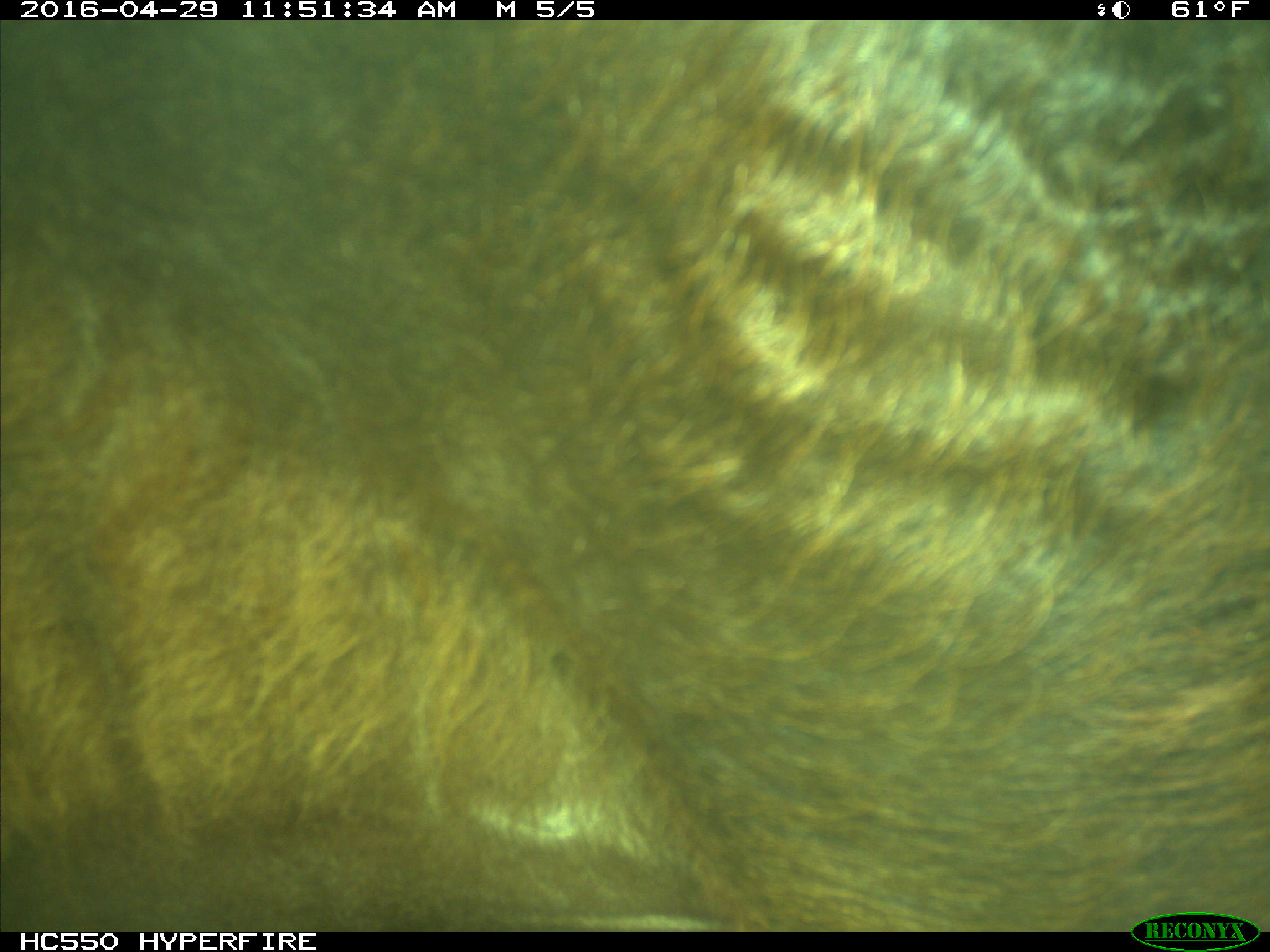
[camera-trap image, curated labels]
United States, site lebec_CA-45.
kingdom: Animalia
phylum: Chordata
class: Mammalia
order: Artiodactyla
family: Bovidae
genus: Bos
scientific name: Bos taurus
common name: domestic cow